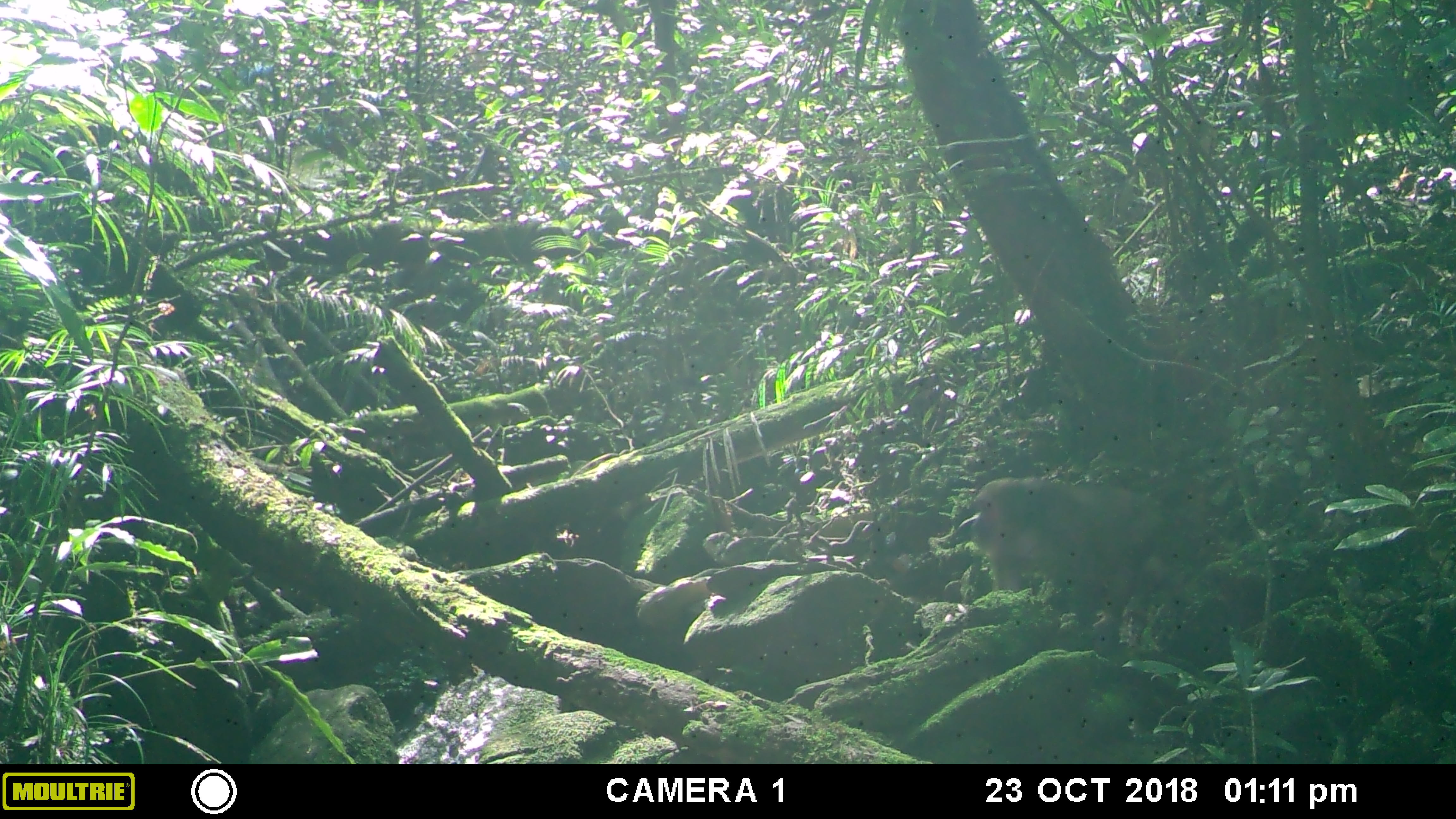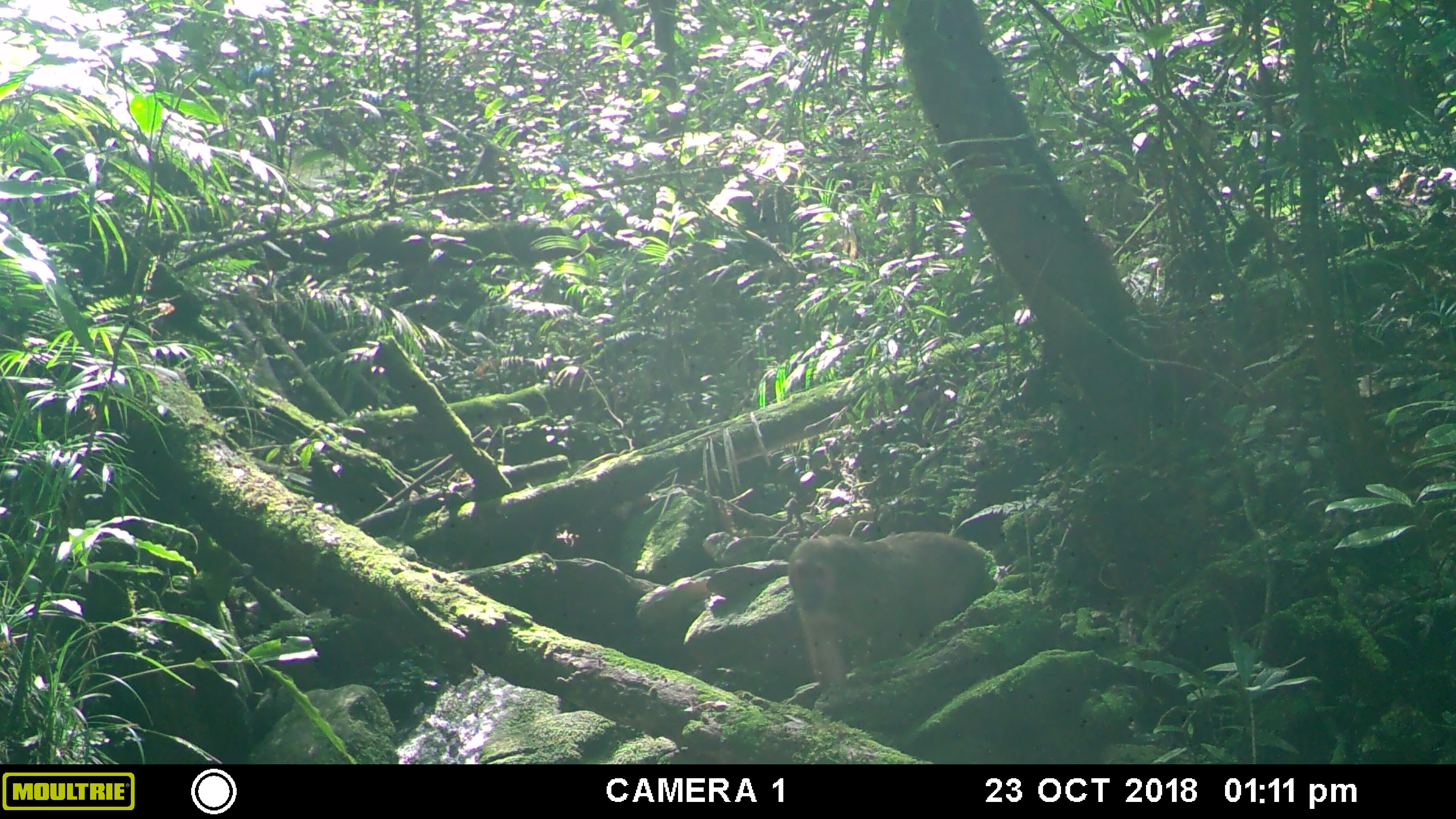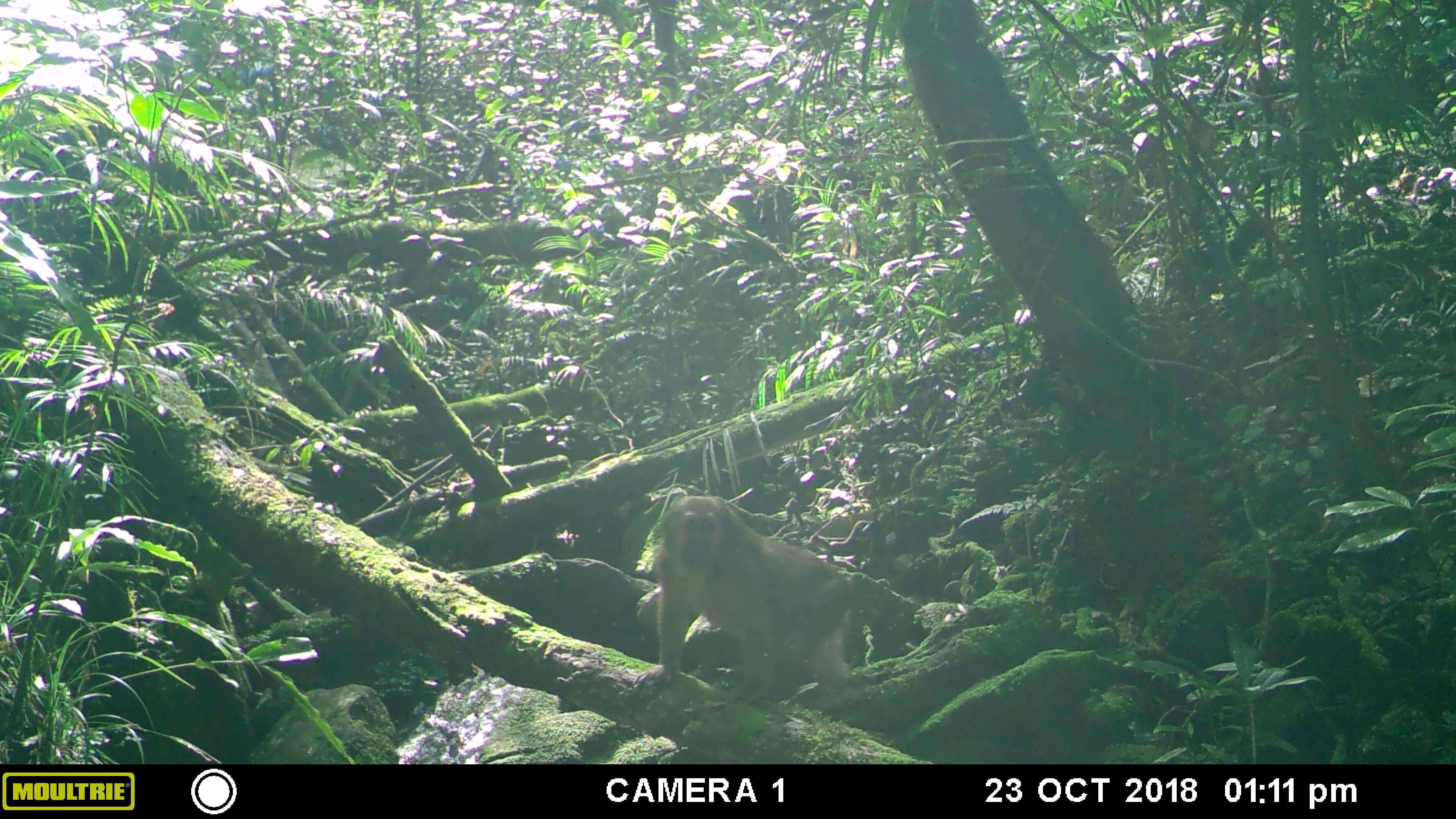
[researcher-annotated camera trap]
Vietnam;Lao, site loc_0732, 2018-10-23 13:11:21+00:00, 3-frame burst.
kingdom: Animalia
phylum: Chordata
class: Mammalia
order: Primates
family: Cercopithecidae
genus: Macaca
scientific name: Macaca arctoides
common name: stump-tailed macaque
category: stump tailed macaque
Stump tailed macaque (stump-tailed macaque) (Macaca arctoides). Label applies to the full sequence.